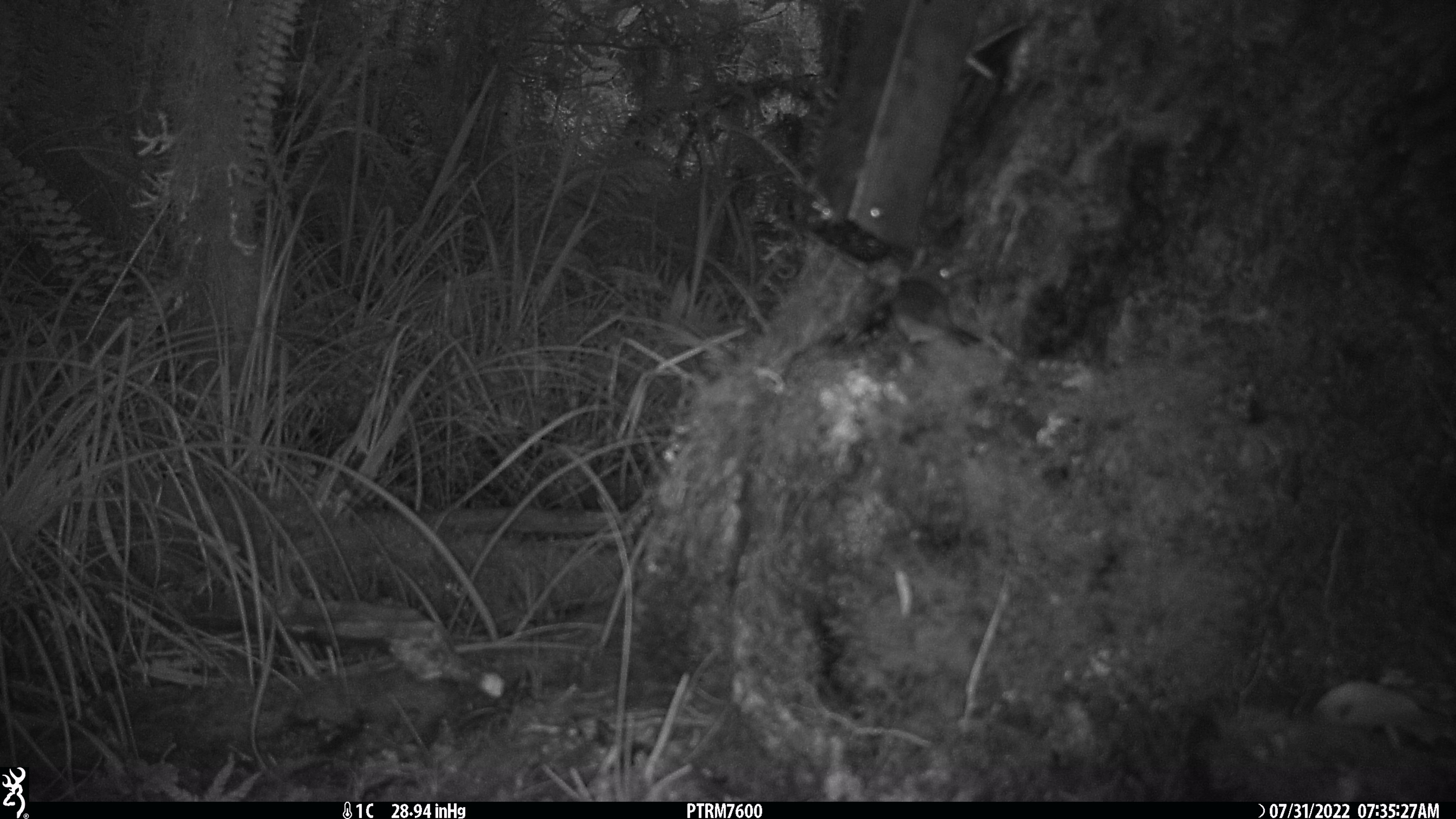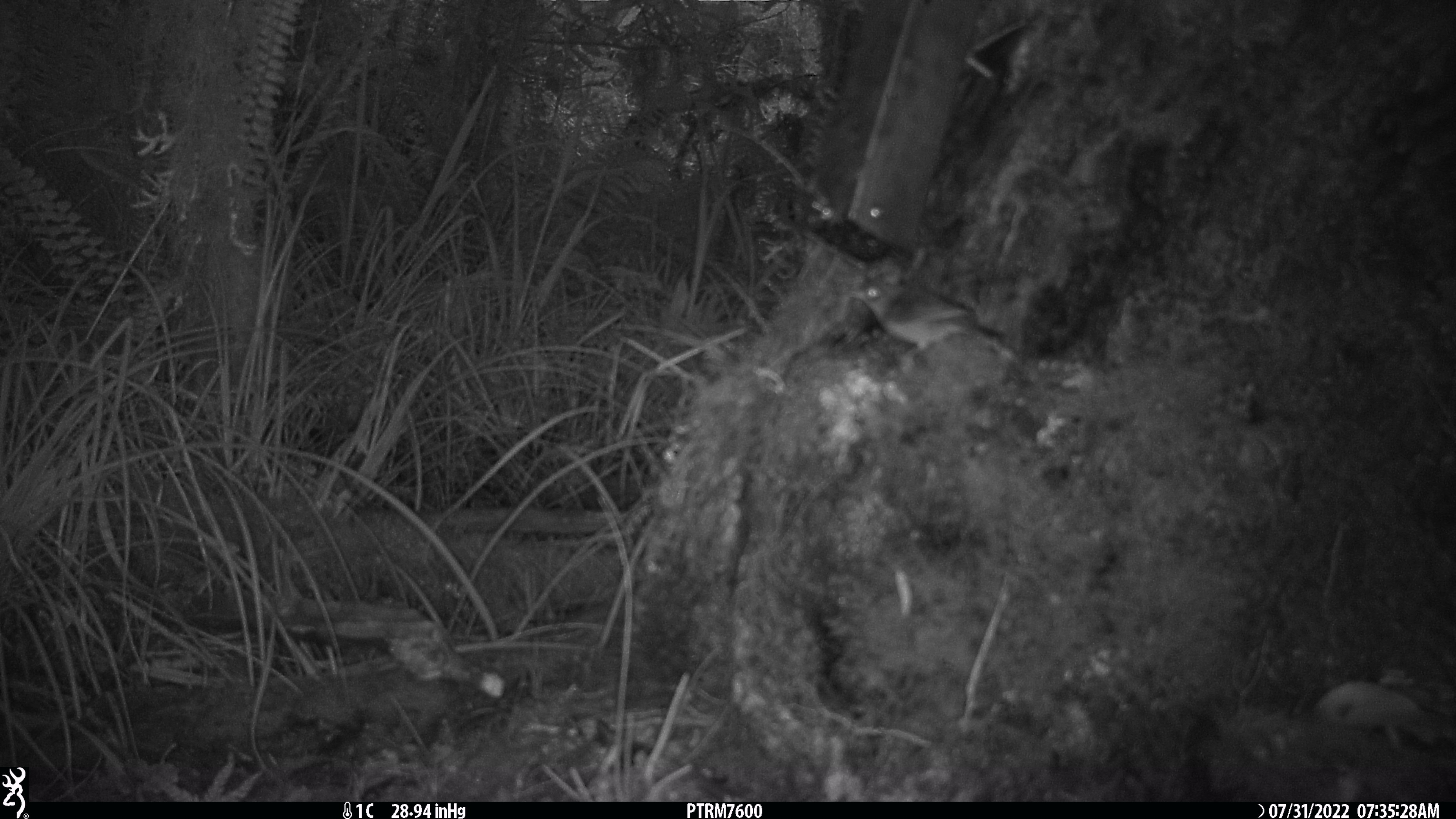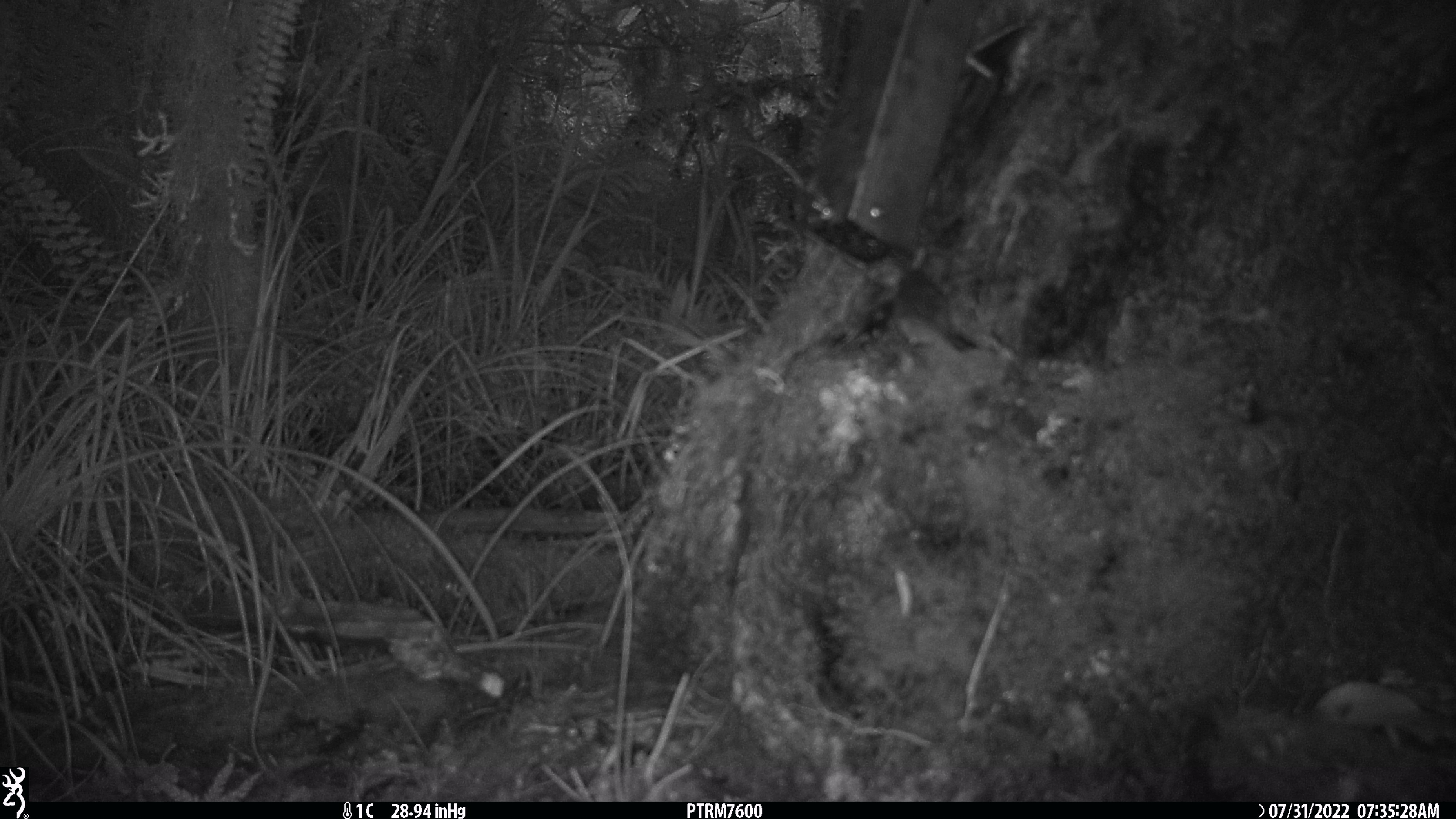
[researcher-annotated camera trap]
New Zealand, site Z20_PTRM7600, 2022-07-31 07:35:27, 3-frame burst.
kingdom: Animalia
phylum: Chordata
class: Aves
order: Passeriformes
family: Zosteropidae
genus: Zosterops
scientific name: Zosterops lateralis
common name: silvereye